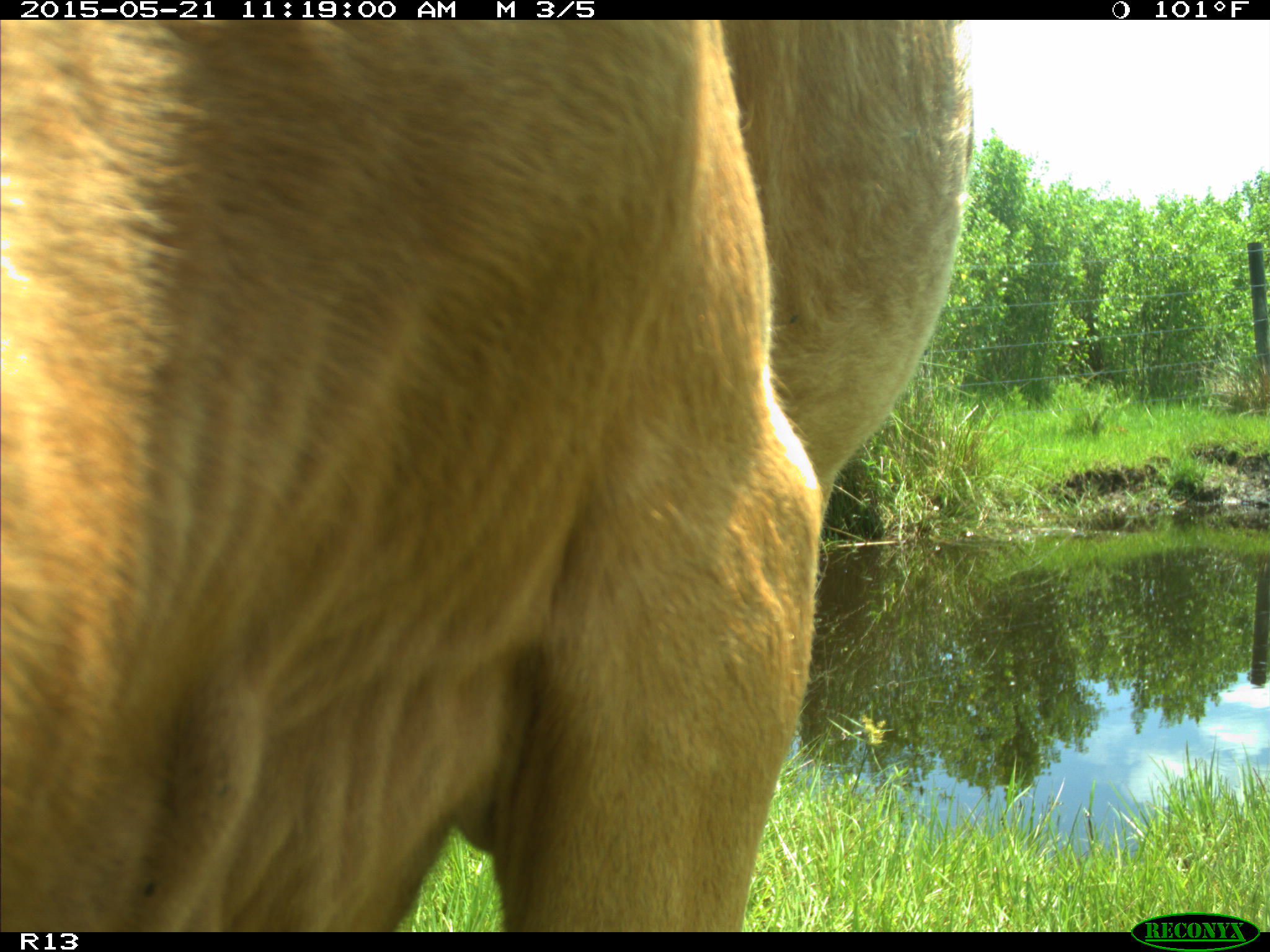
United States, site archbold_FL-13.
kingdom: Animalia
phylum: Chordata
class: Mammalia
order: Artiodactyla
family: Bovidae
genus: Bos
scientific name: Bos taurus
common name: domestic cow